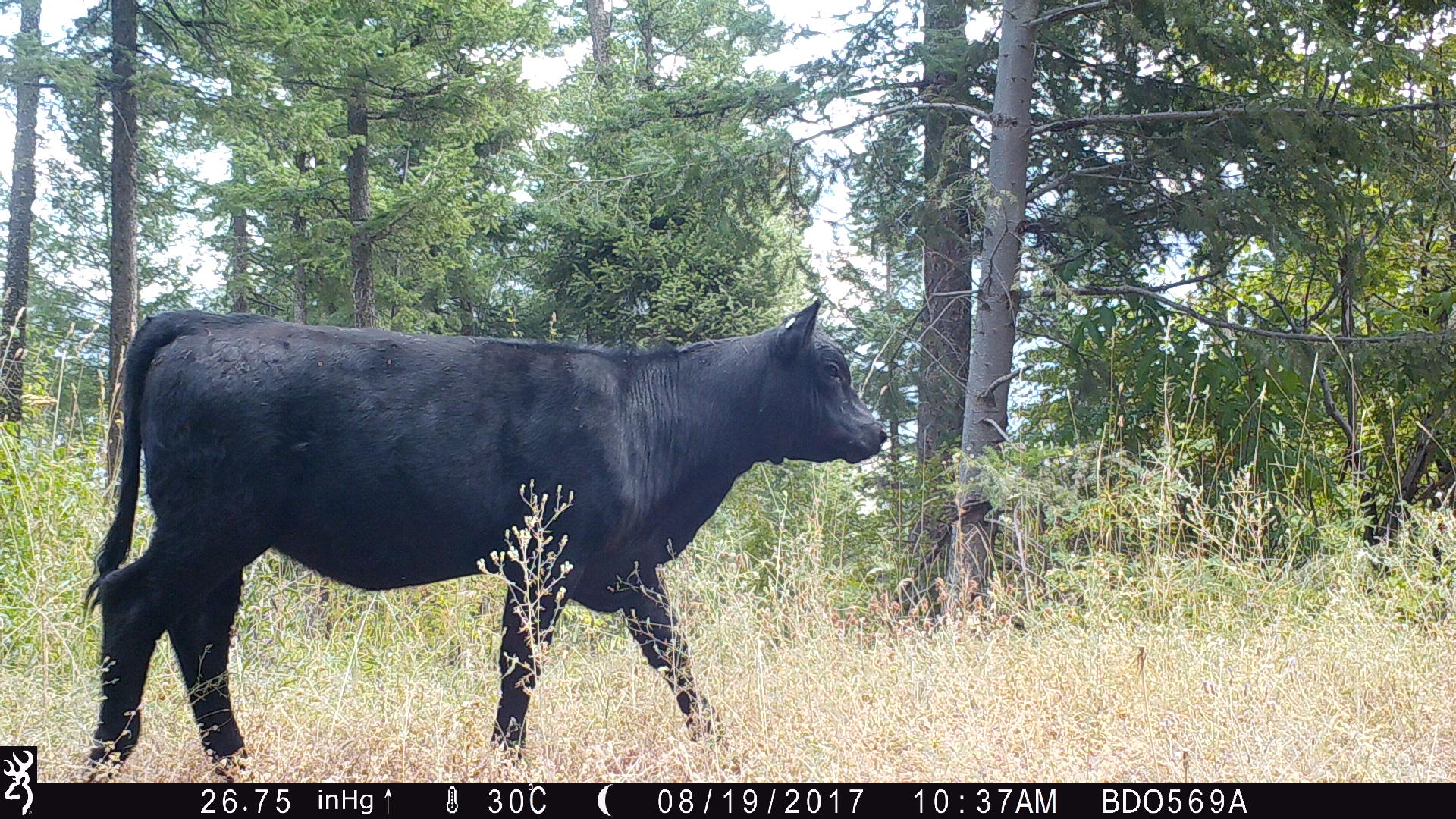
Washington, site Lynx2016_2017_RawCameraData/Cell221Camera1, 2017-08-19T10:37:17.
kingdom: Animalia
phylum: Chordata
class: Mammalia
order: Artiodactyla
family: Bovidae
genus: Bos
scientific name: Bos taurus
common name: domestic cattle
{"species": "domestic cattle (Bos taurus)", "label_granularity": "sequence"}